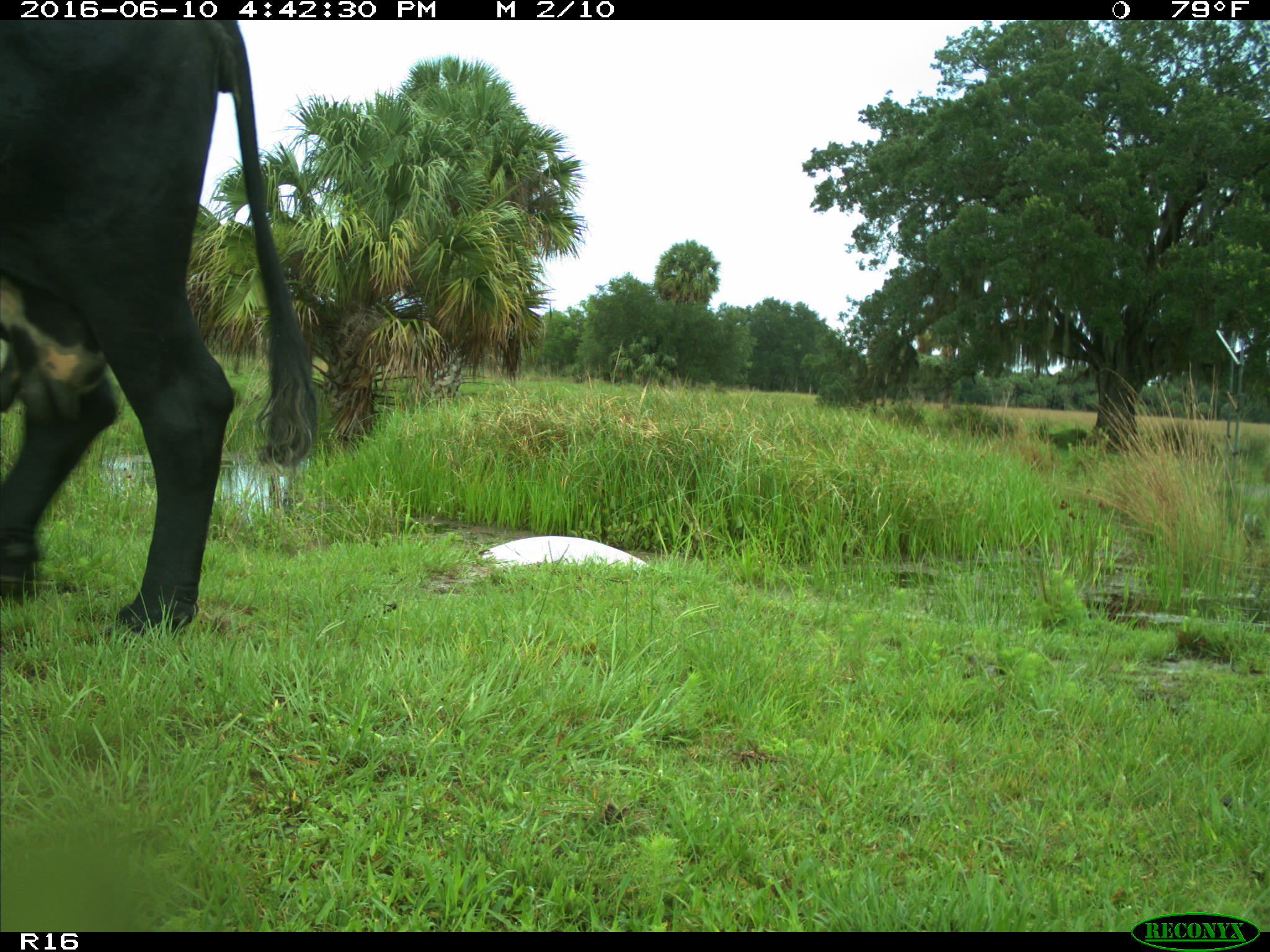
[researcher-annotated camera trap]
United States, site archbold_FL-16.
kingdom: Animalia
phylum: Chordata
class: Mammalia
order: Artiodactyla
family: Bovidae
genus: Bos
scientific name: Bos taurus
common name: domestic cow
Bos taurus (domestic cow).